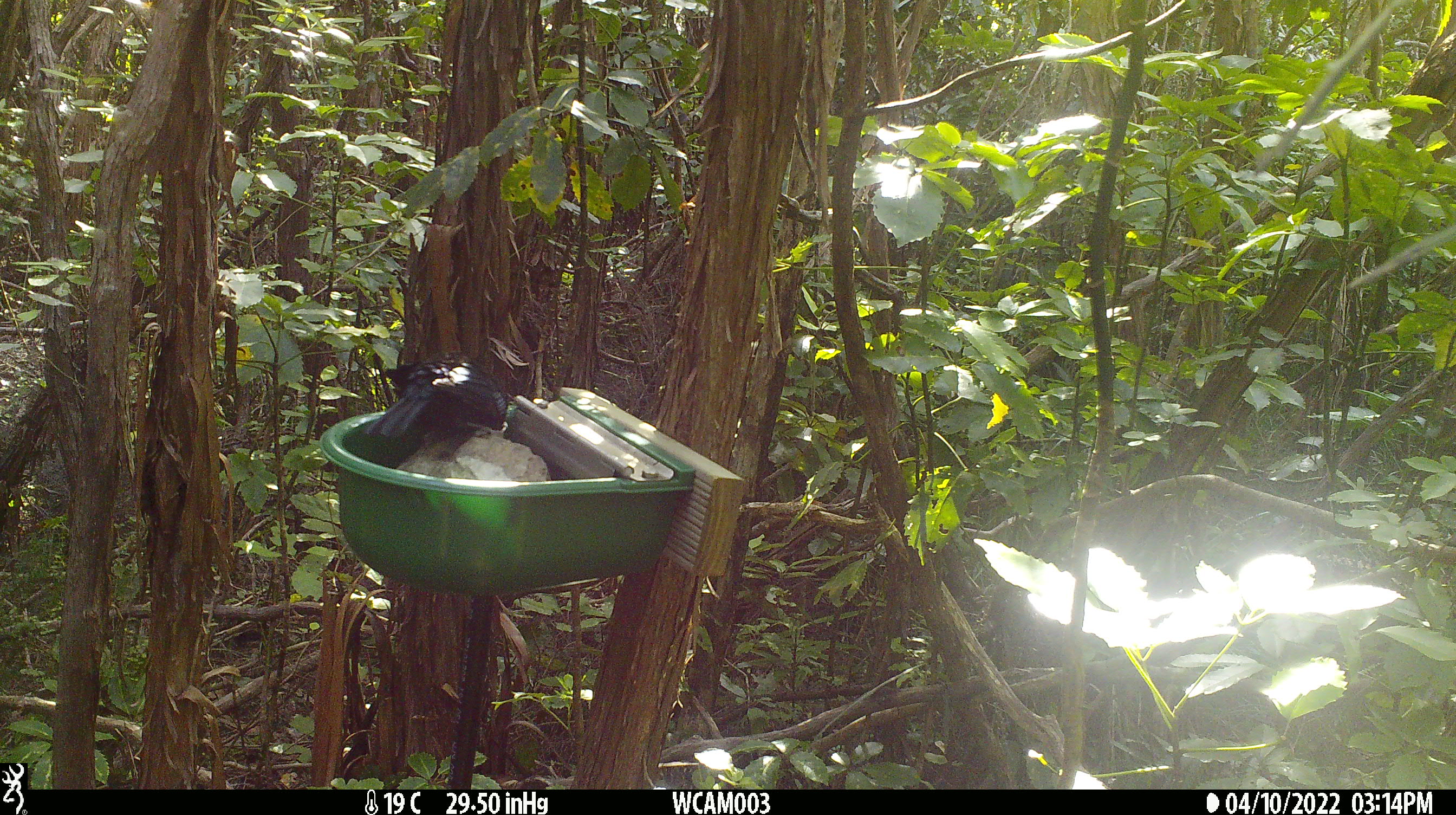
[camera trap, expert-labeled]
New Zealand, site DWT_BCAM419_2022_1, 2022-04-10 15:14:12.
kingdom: Animalia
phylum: Chordata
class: Aves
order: Passeriformes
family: Meliphagidae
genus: Prosthemadera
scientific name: Prosthemadera novaeseelandiae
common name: tui